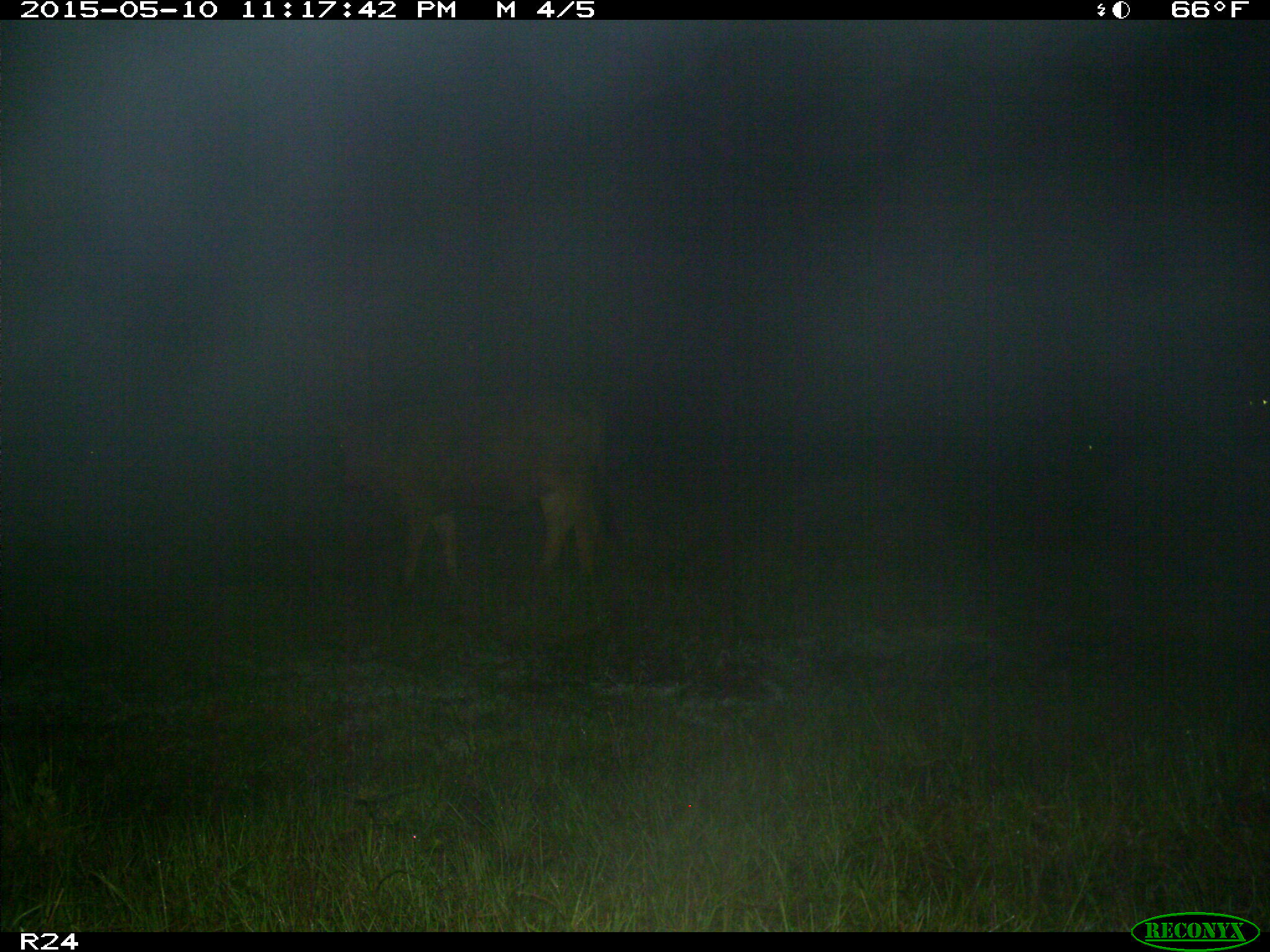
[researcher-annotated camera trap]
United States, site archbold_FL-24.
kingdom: Animalia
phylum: Chordata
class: Mammalia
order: Artiodactyla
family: Bovidae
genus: Bos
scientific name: Bos taurus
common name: domestic cow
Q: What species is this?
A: Bos taurus (domestic cow).